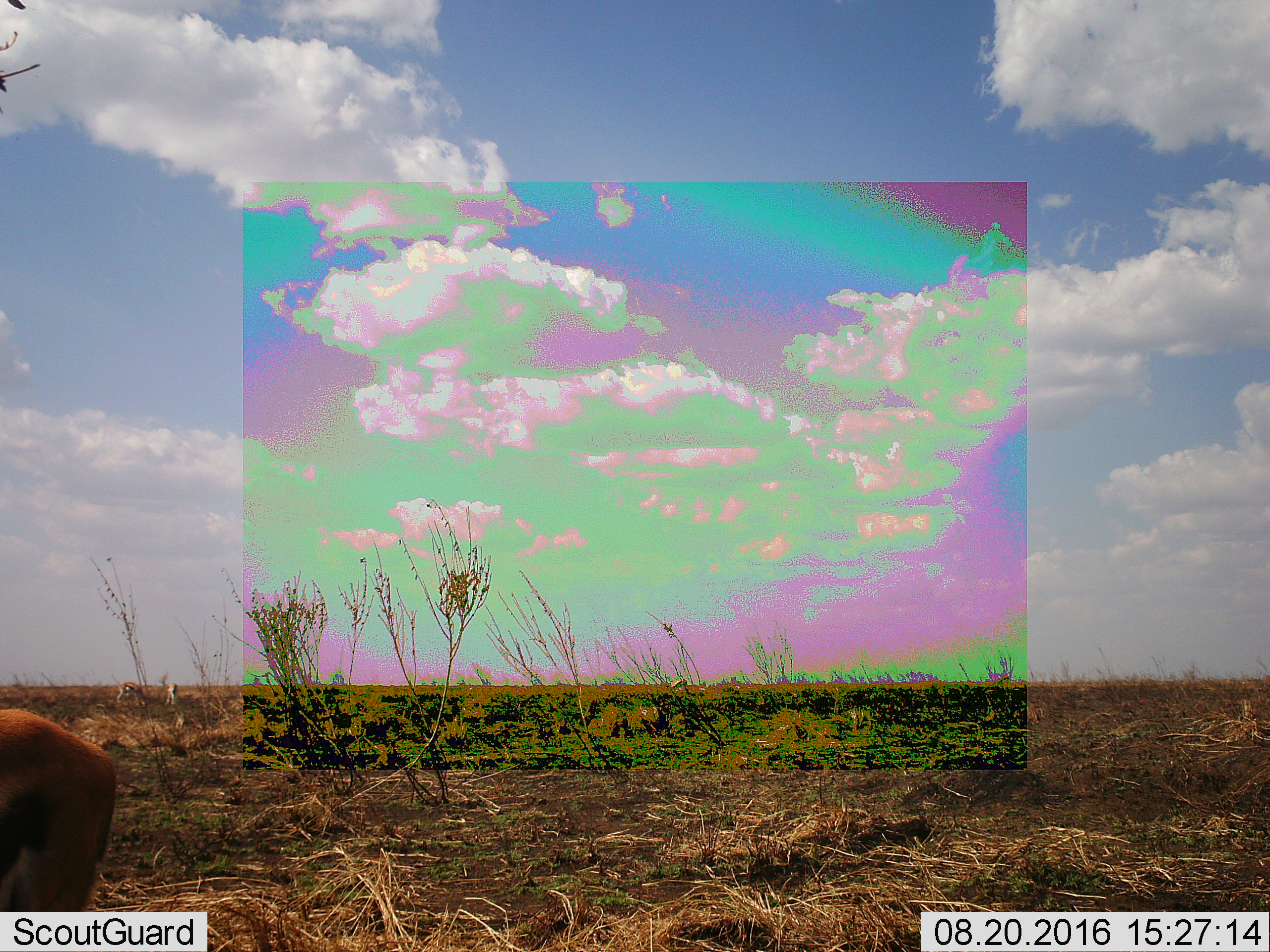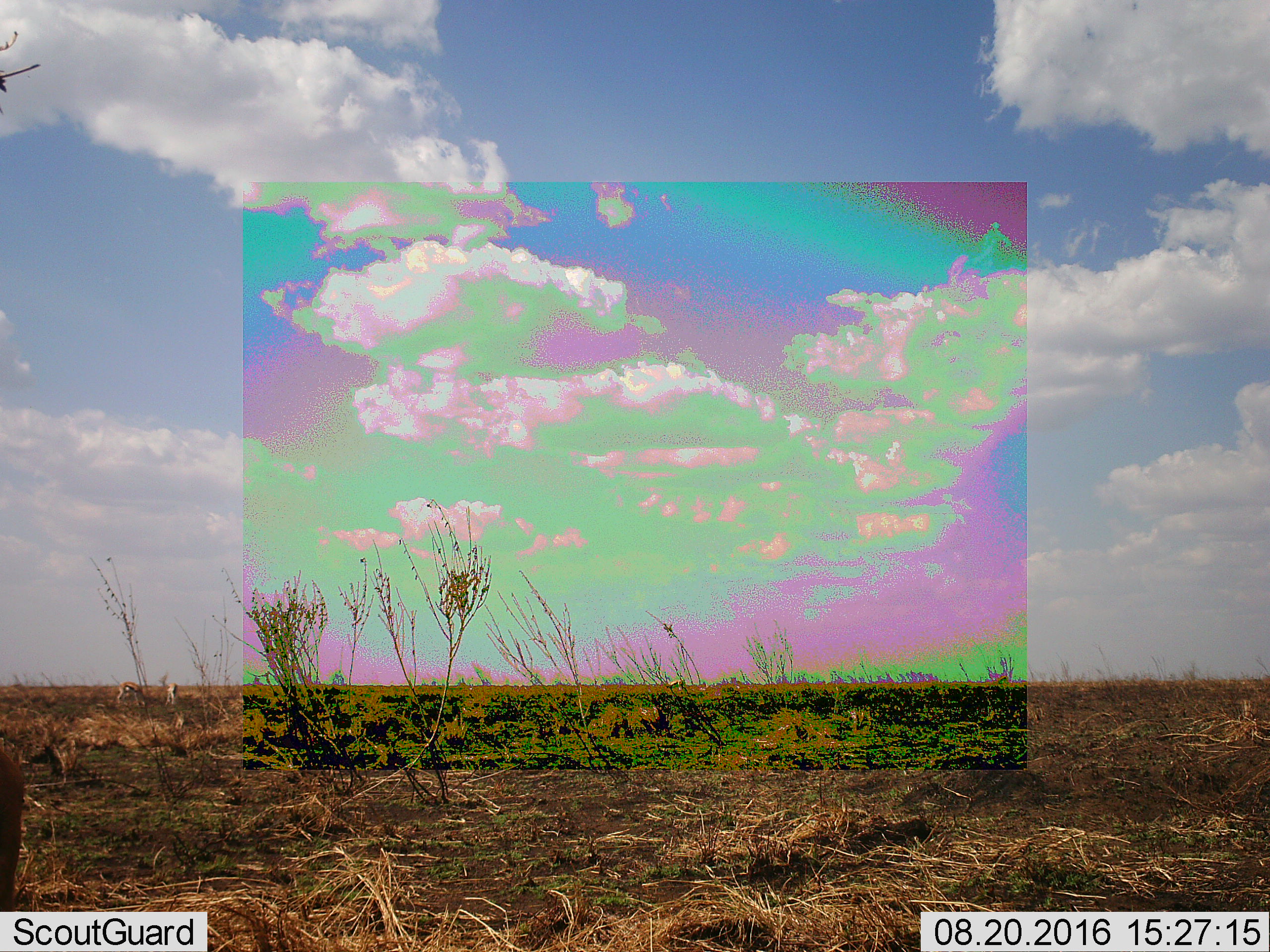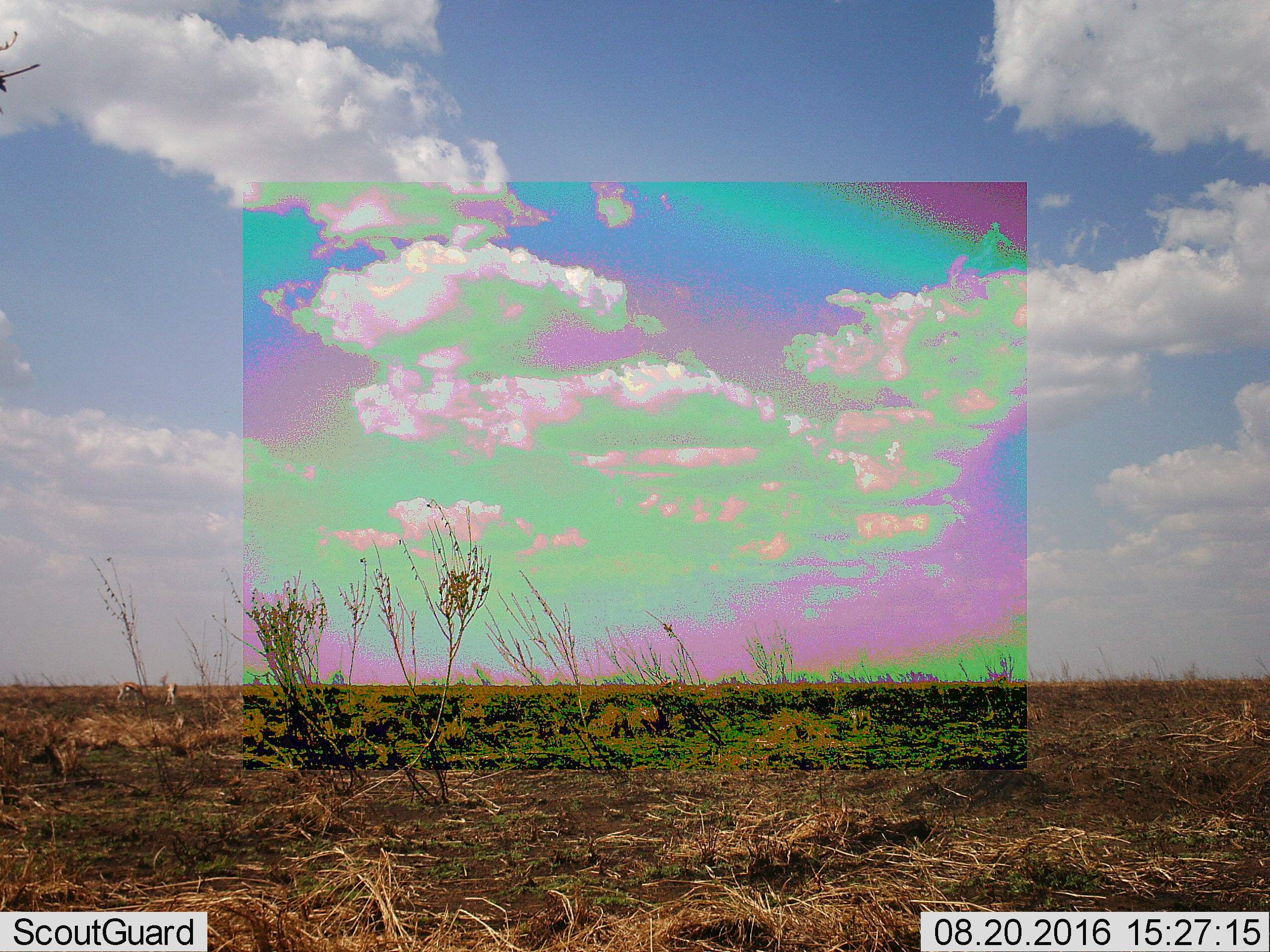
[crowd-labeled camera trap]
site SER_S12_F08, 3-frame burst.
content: unidentified animal